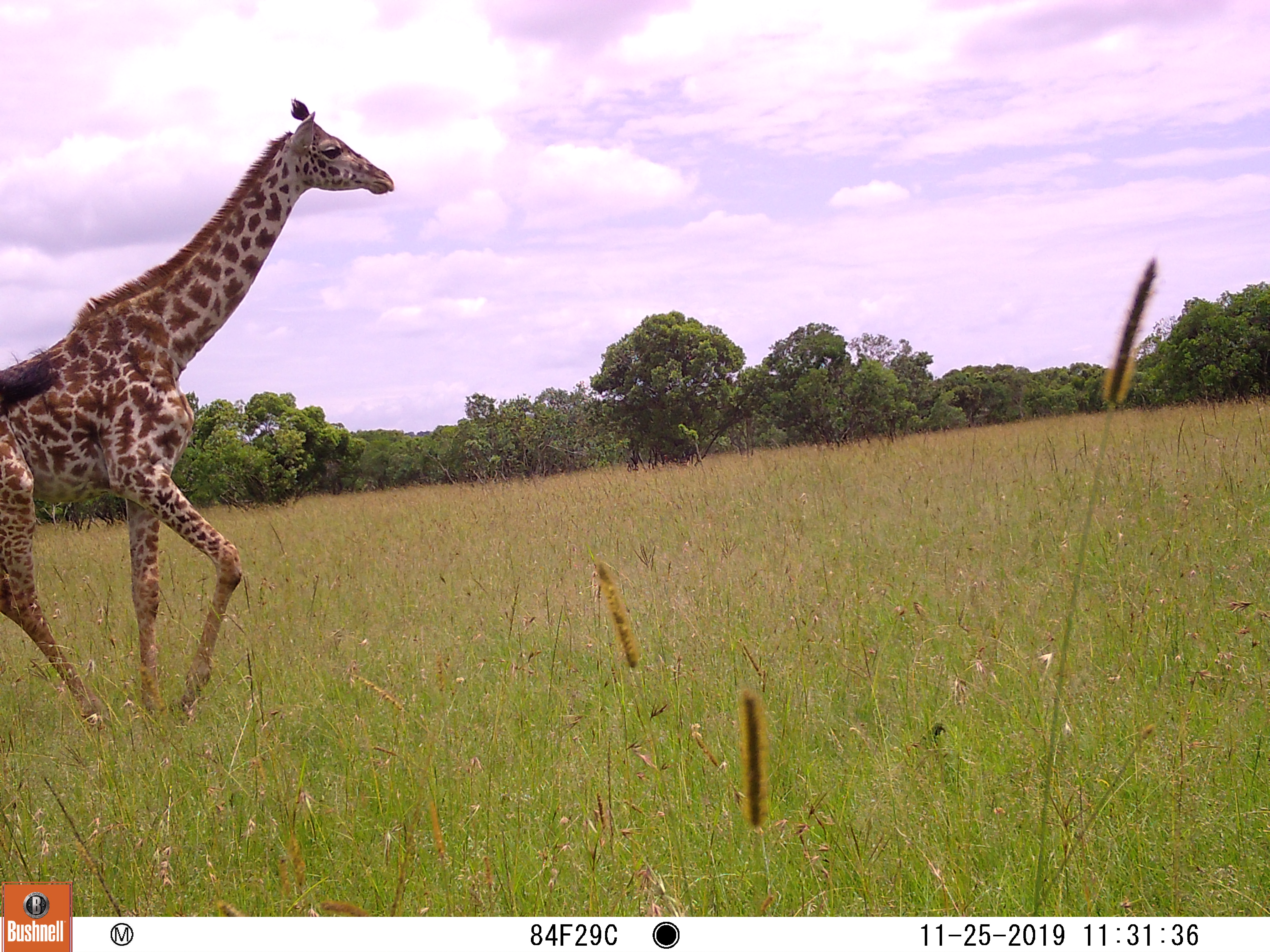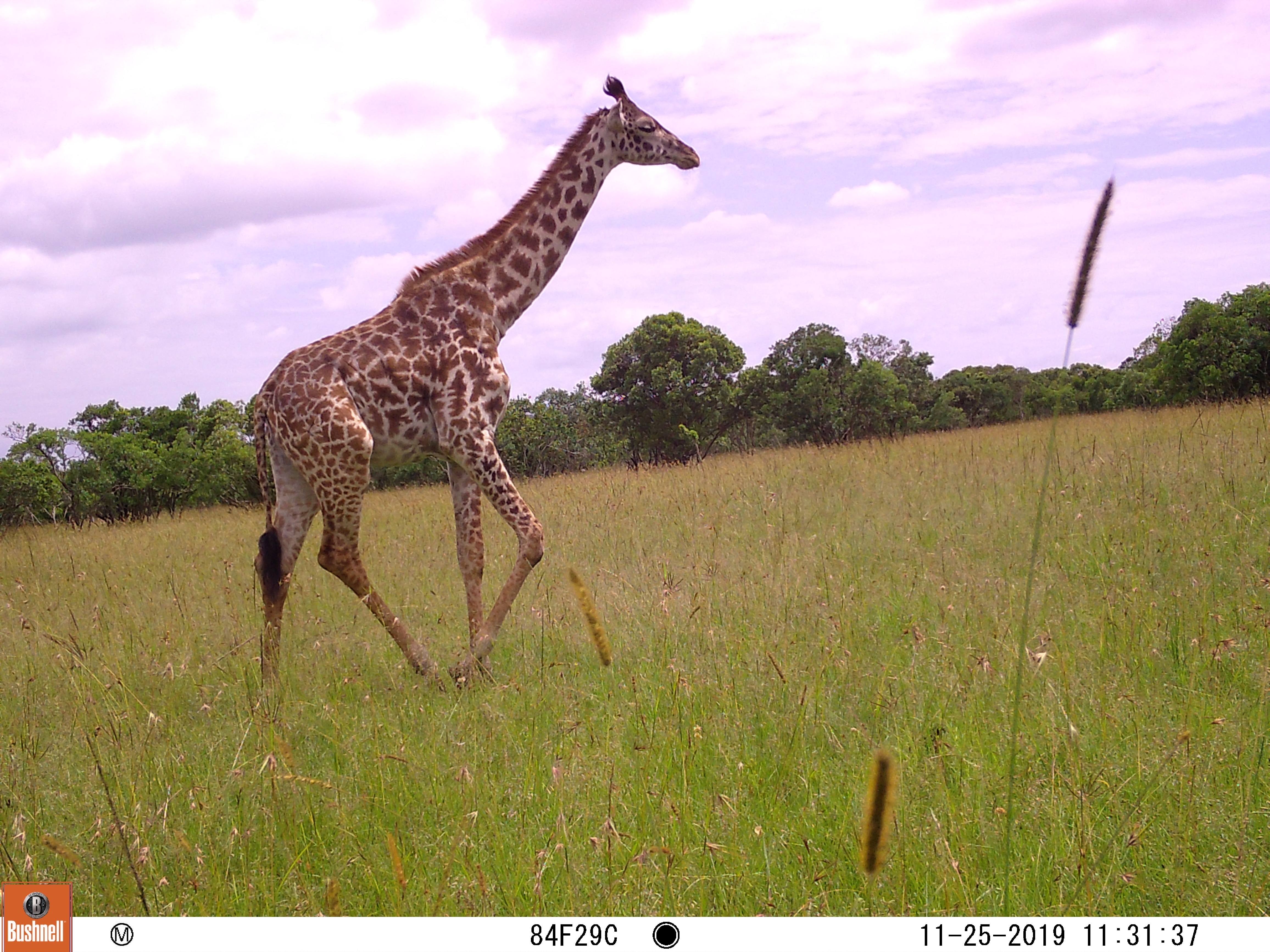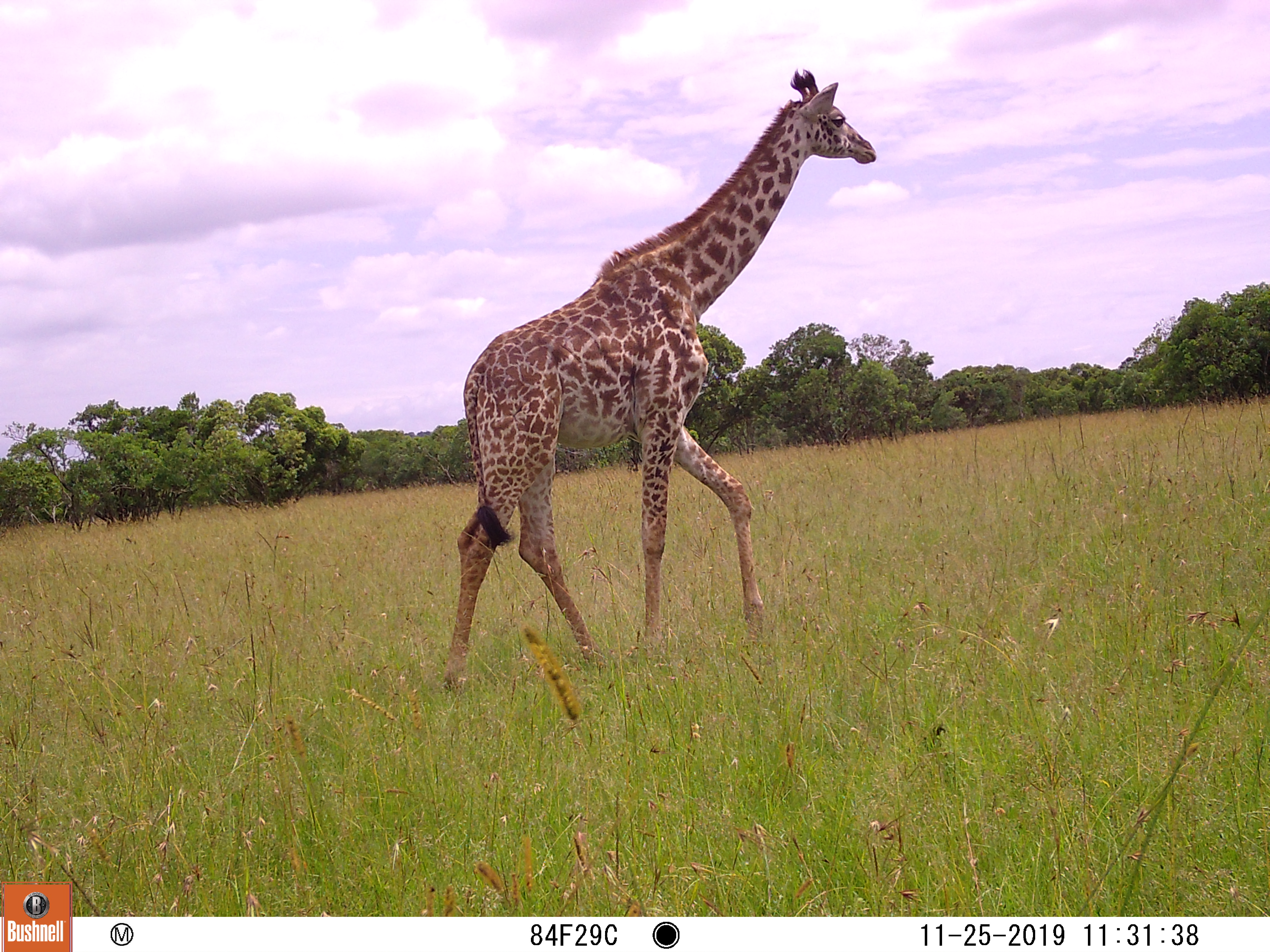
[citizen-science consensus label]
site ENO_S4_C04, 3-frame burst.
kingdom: Animalia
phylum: Chordata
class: Mammalia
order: Artiodactyla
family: Giraffidae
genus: Giraffa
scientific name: Giraffa camelopardalis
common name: giraffe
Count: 1.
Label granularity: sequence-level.